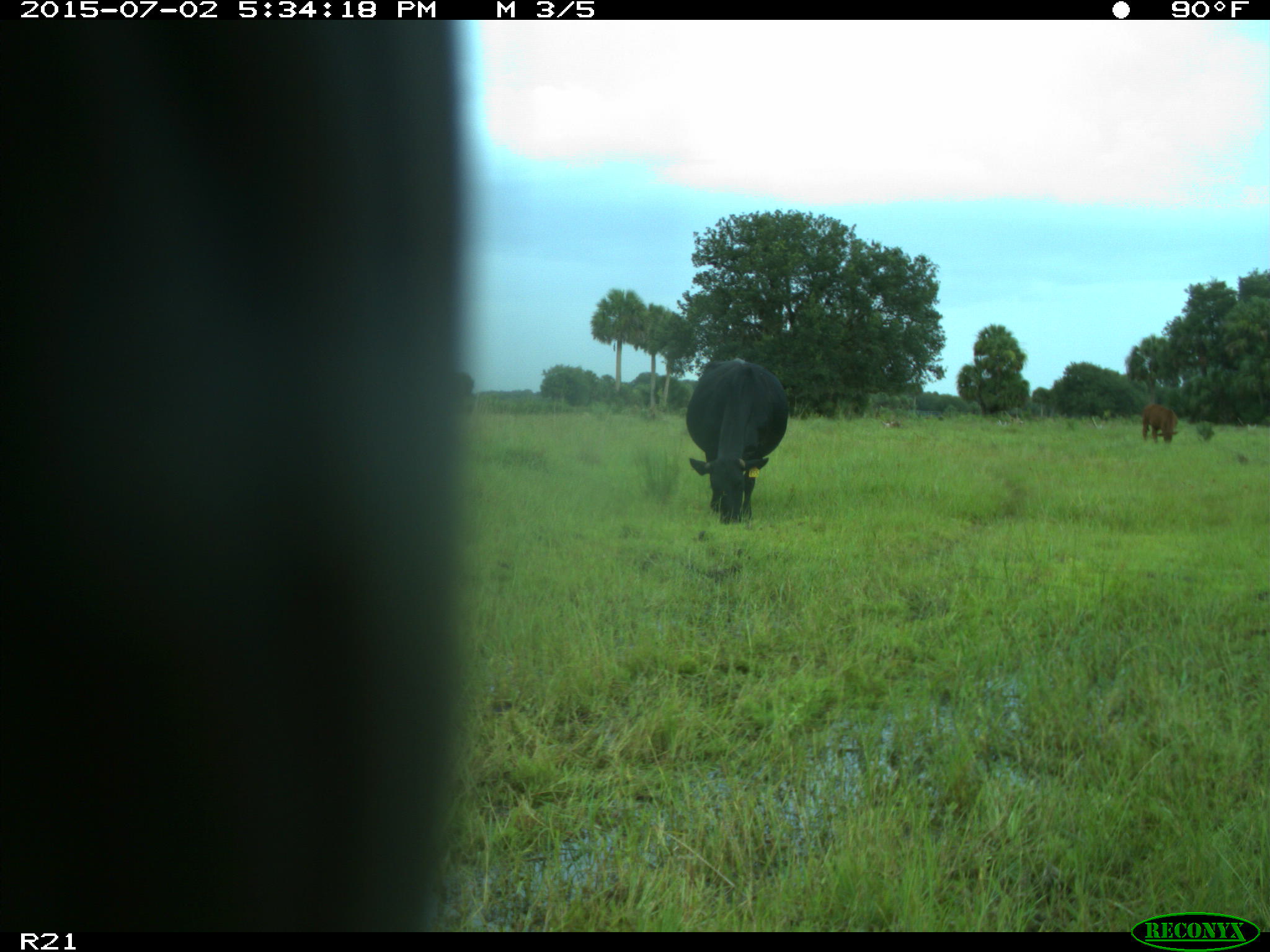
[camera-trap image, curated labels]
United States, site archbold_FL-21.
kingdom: Animalia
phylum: Chordata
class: Mammalia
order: Artiodactyla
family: Bovidae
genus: Bos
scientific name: Bos taurus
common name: domestic cow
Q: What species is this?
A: Bos taurus (domestic cow).